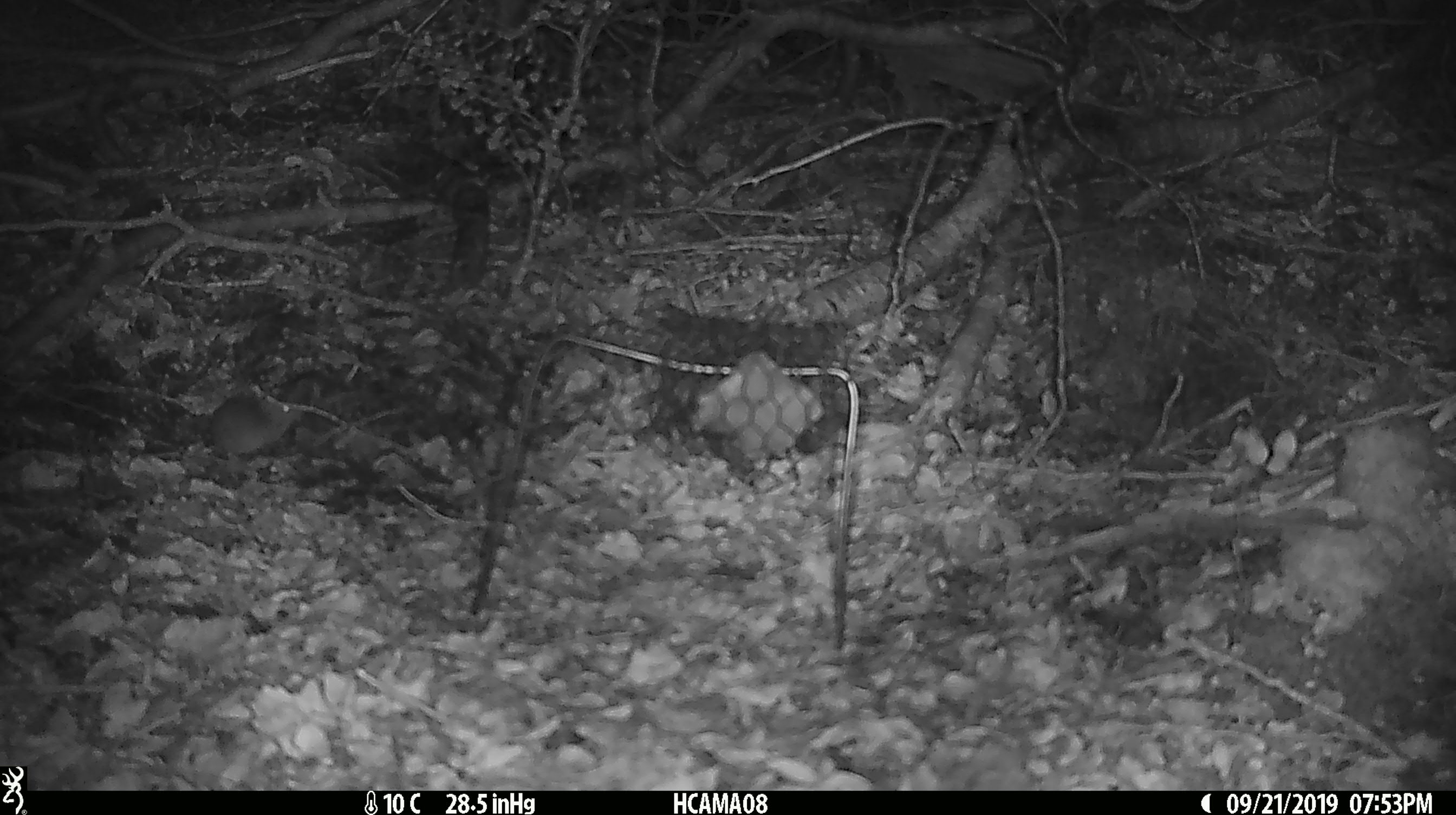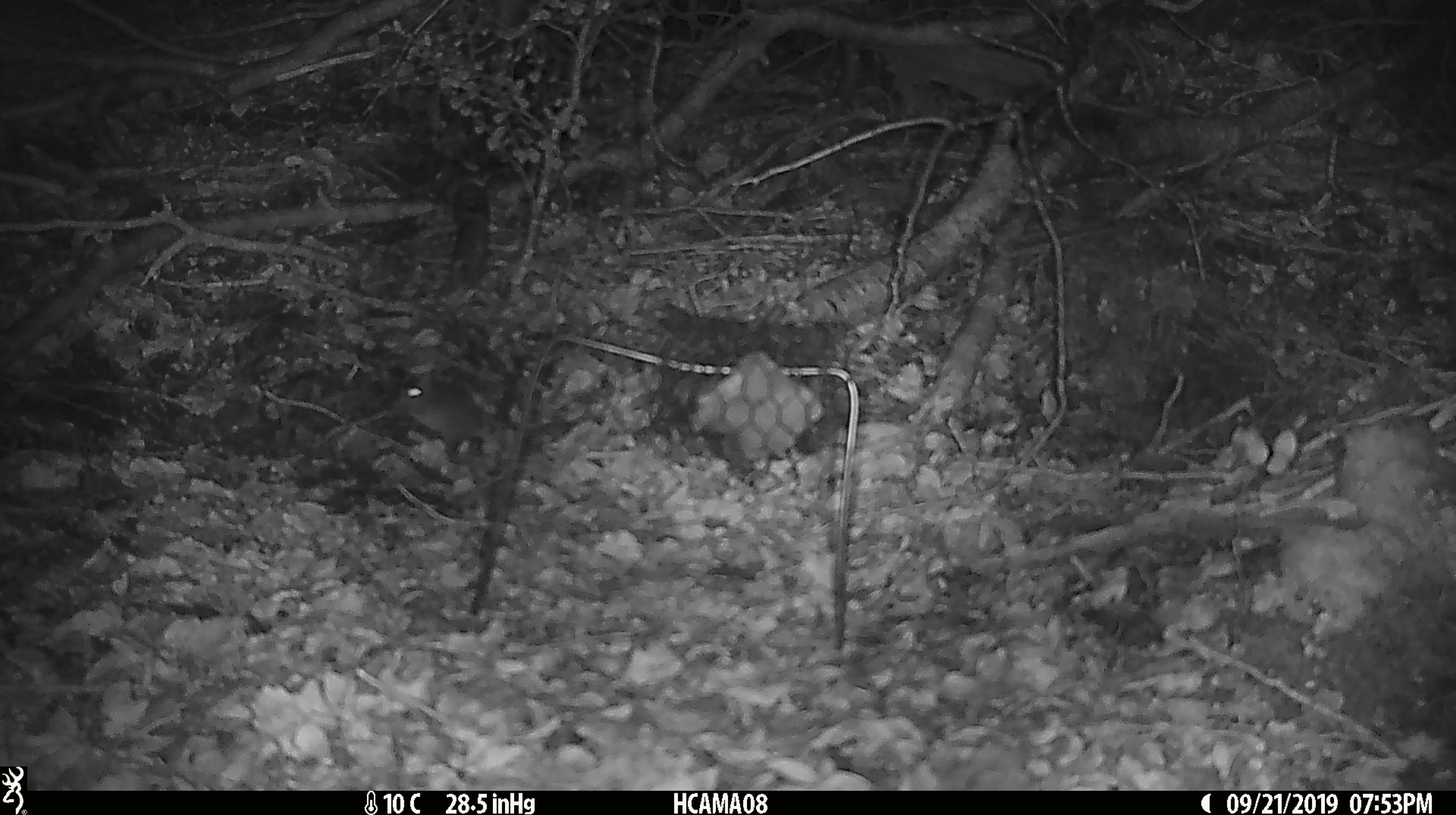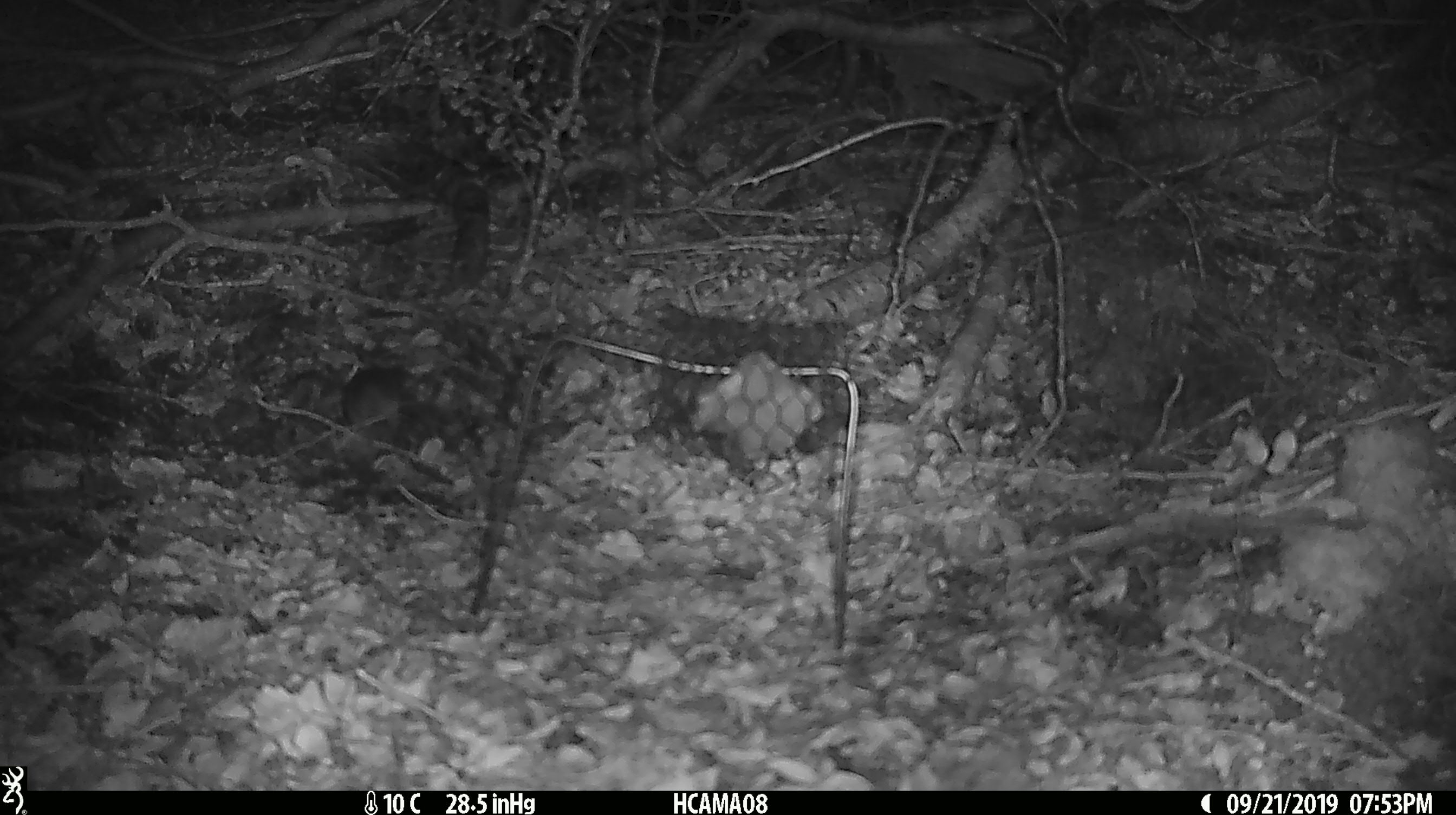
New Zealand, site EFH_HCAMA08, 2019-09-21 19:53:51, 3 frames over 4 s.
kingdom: Animalia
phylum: Chordata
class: Mammalia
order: Rodentia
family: Muridae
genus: Mus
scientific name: Mus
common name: mouse